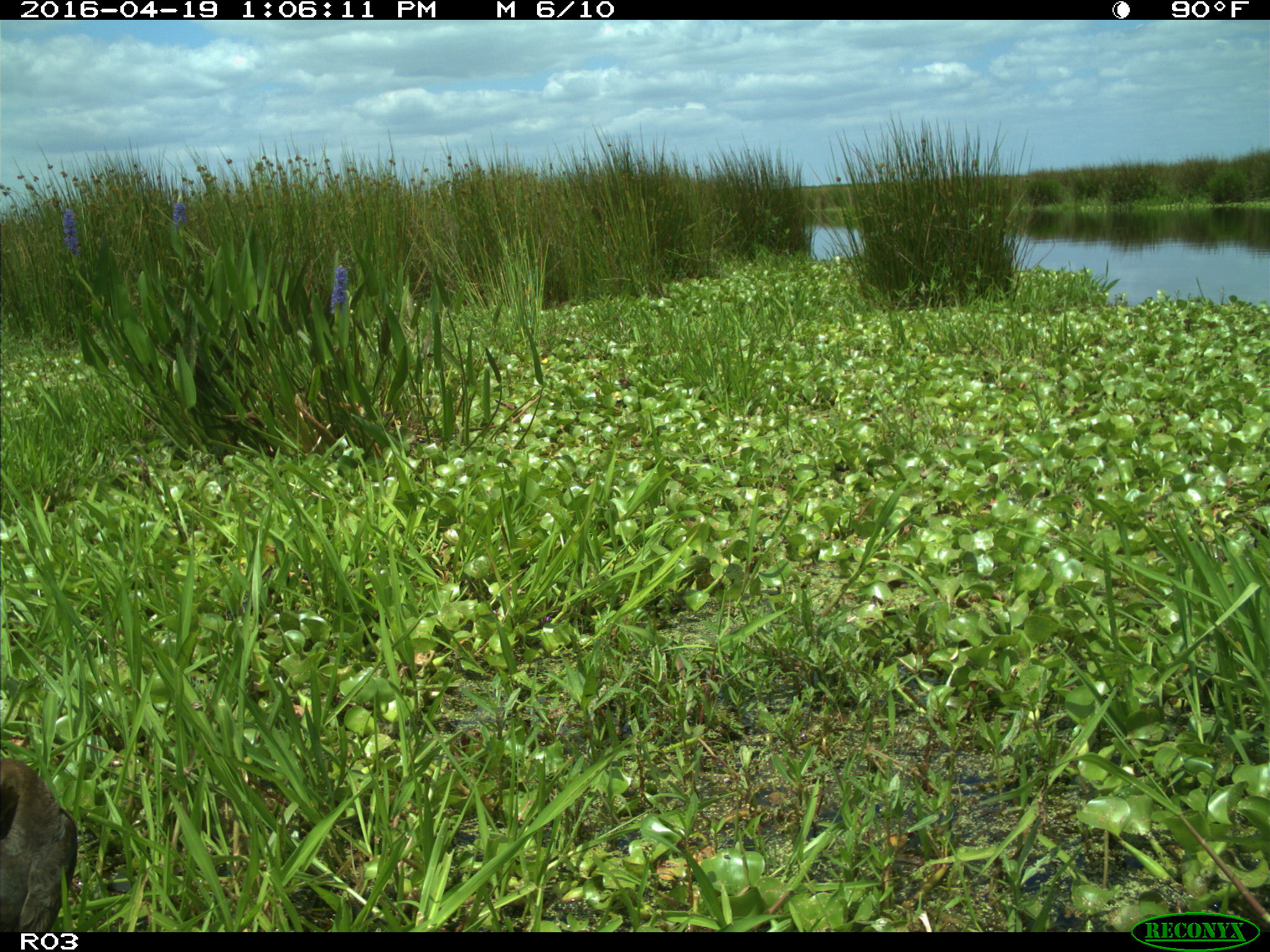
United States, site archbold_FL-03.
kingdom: Animalia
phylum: Chordata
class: Aves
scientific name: Aves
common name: birds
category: unidentified bird